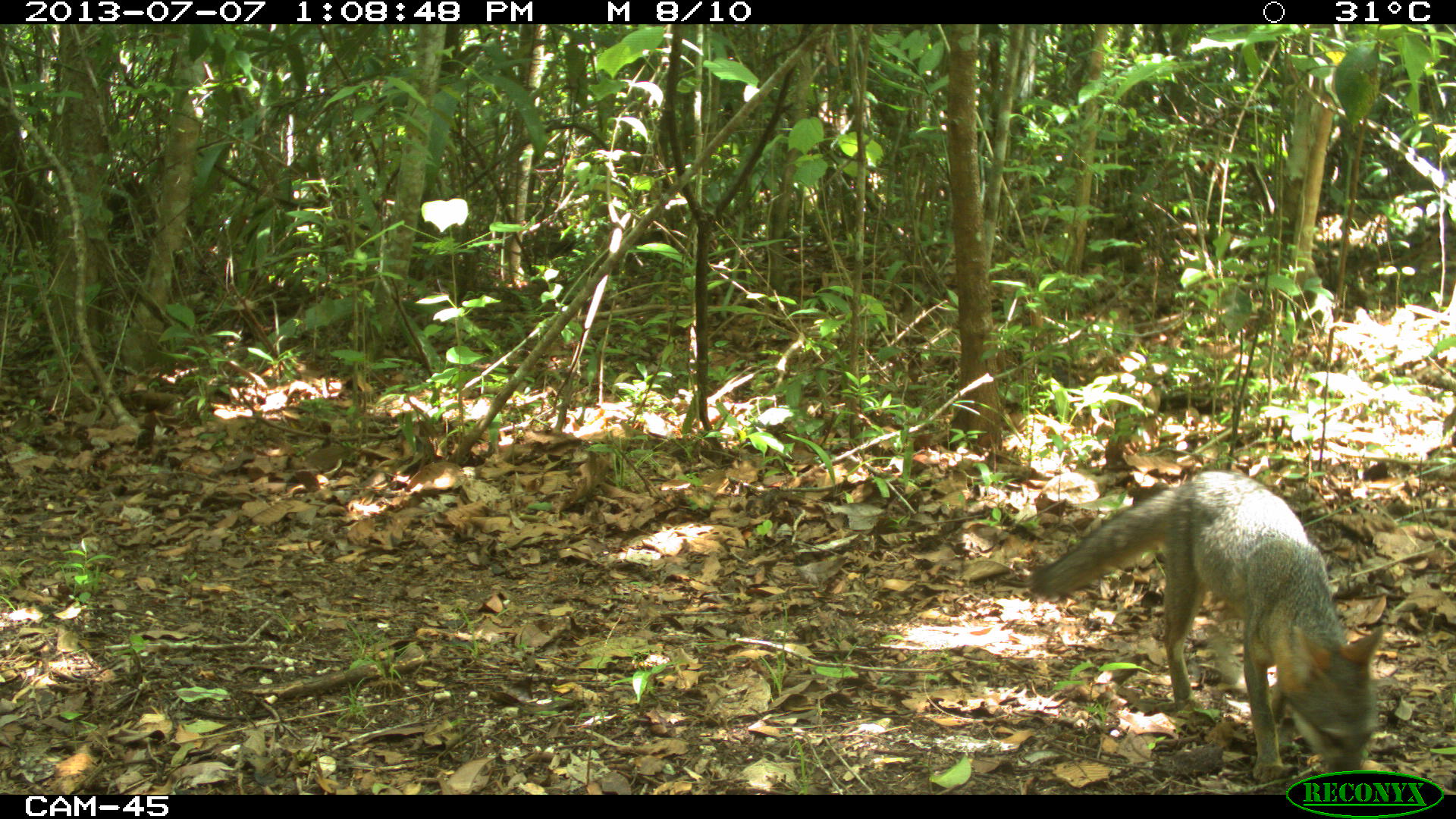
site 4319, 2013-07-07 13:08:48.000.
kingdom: Animalia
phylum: Chordata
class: Mammalia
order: Carnivora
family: Canidae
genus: Urocyon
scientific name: Urocyon cinereoargenteus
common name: gray fox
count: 1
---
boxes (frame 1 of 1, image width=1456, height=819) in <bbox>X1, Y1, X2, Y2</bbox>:
urocyon cinereoargenteus: <bbox>1022, 467, 1384, 782</bbox>